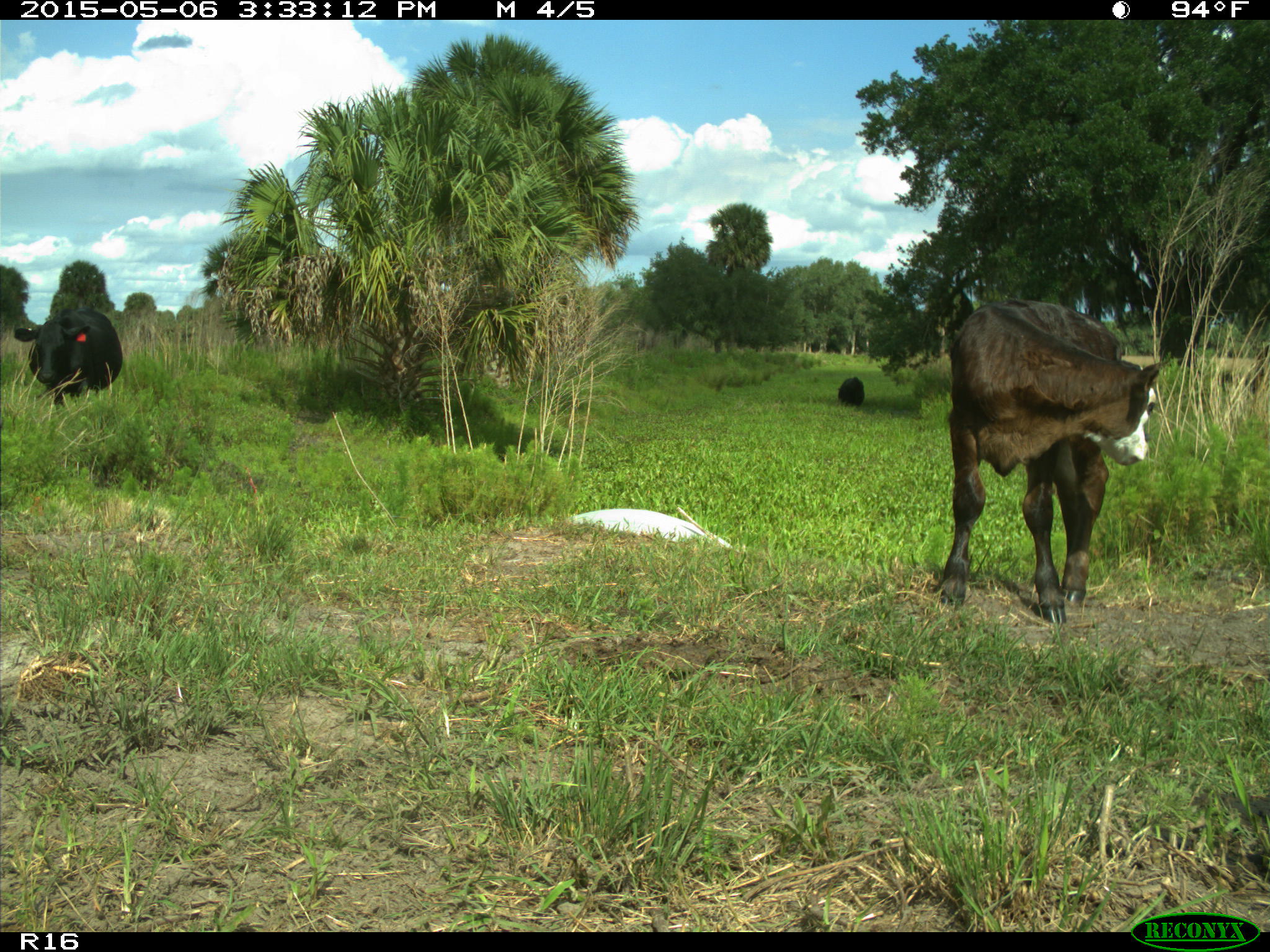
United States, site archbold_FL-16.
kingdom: Animalia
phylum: Chordata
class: Mammalia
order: Artiodactyla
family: Bovidae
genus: Bos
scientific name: Bos taurus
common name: domestic cow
Bos taurus (domestic cow).